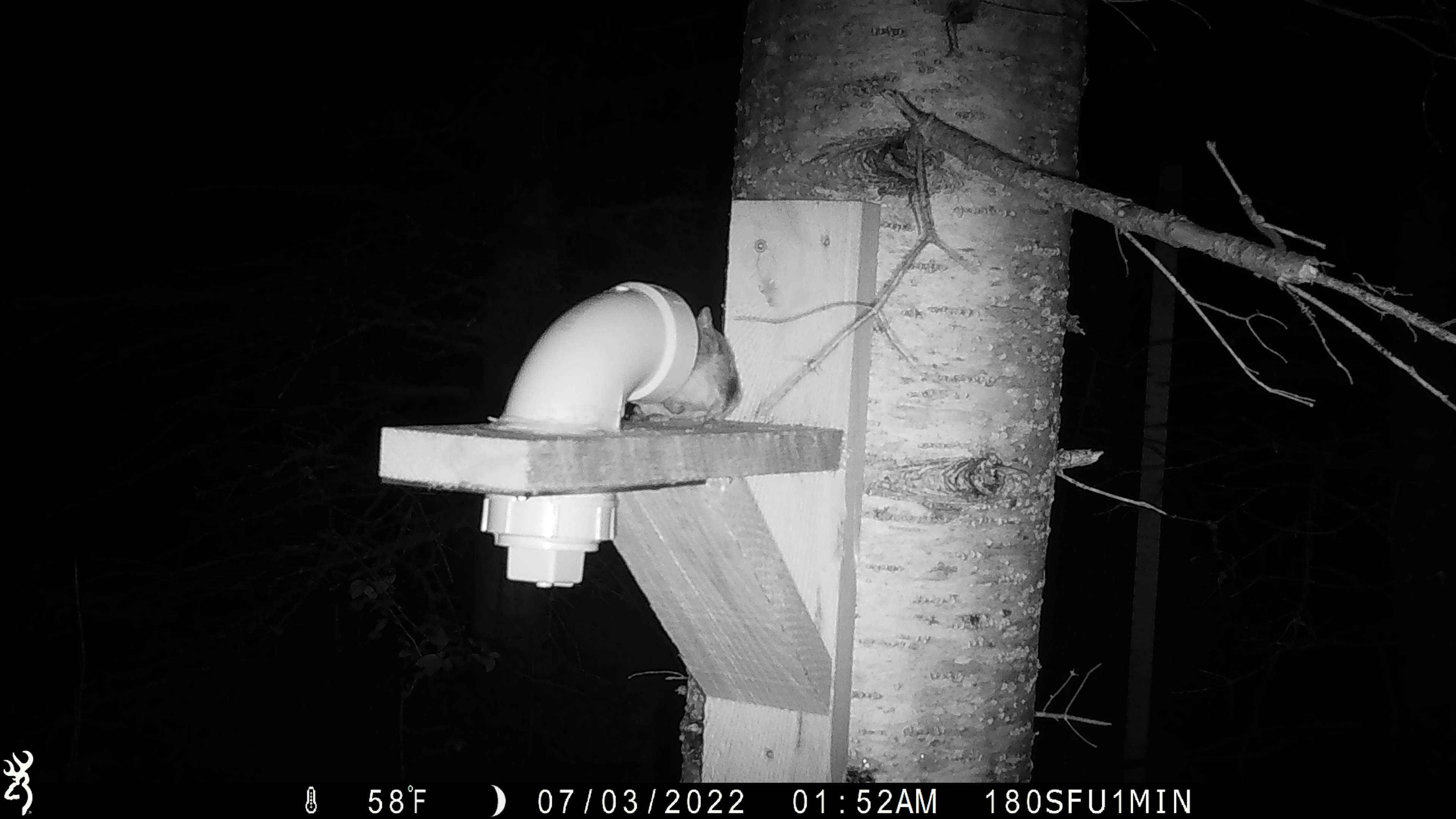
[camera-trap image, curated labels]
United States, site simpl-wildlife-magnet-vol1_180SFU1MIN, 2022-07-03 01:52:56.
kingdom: Animalia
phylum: Chordata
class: Mammalia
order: Rodentia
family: Sciuridae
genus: Glaucomys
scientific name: Glaucomys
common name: flying squirrel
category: flying squirrel sp.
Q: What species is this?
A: Flying squirrel sp. (flying squirrel) (Glaucomys).